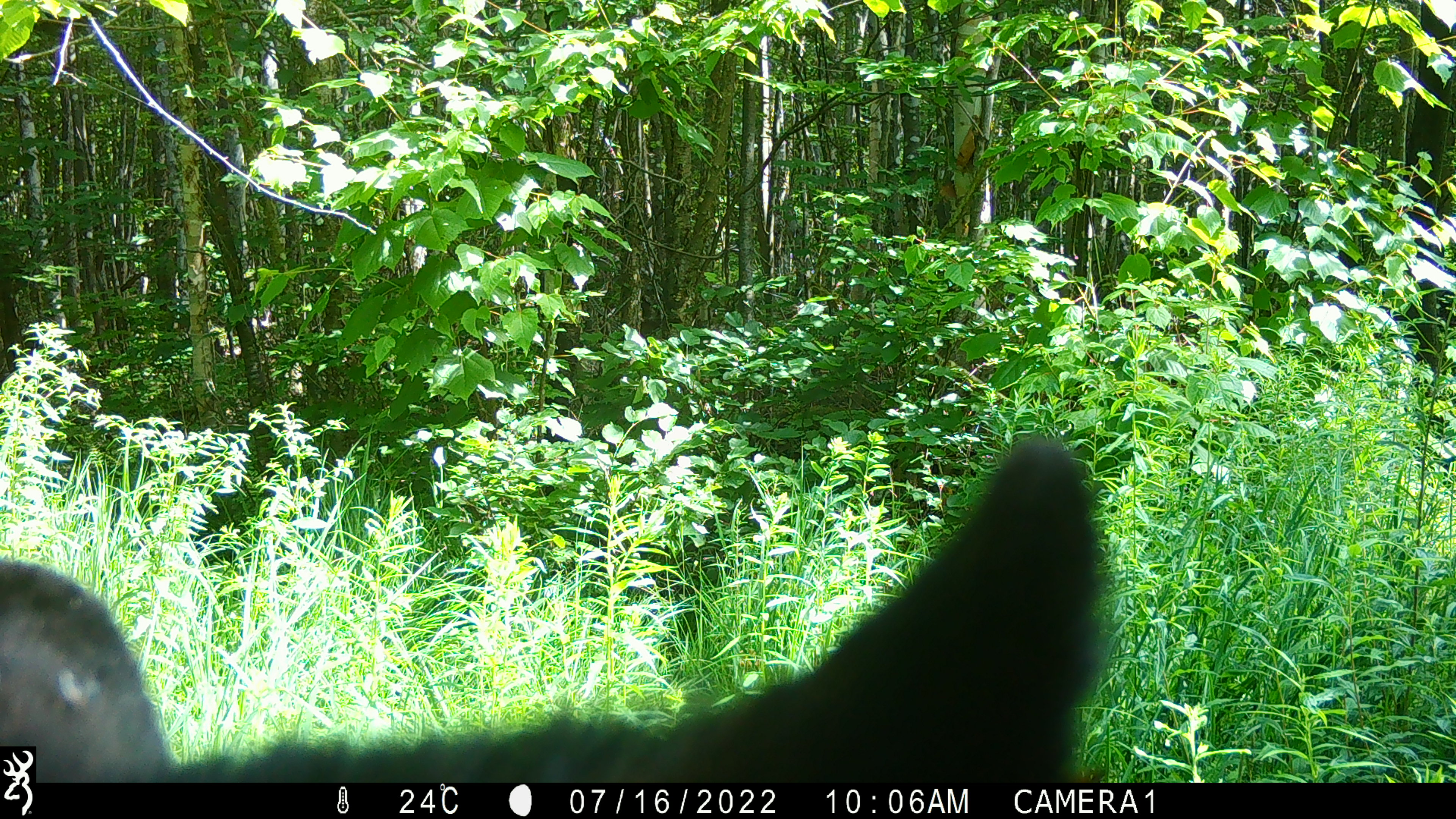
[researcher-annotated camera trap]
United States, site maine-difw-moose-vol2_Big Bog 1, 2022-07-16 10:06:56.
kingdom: Animalia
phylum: Chordata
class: Mammalia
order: Carnivora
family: Ursidae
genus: Ursus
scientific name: Ursus americanus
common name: black bear